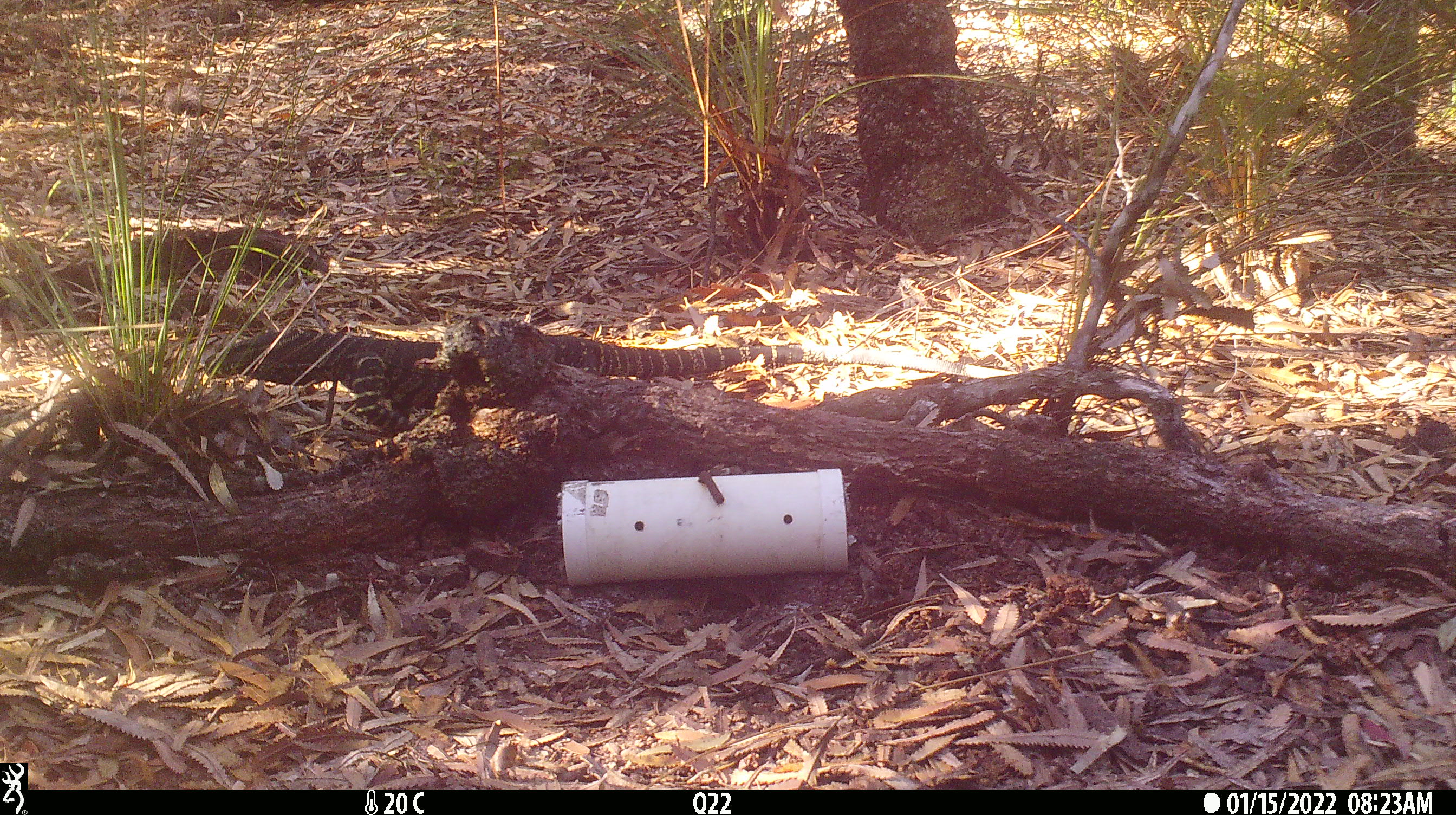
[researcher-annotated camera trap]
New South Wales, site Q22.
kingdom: Animalia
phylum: Chordata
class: Reptilia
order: Squamata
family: Varanidae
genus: Varanus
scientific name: Varanus varius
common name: lace monitor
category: goanna